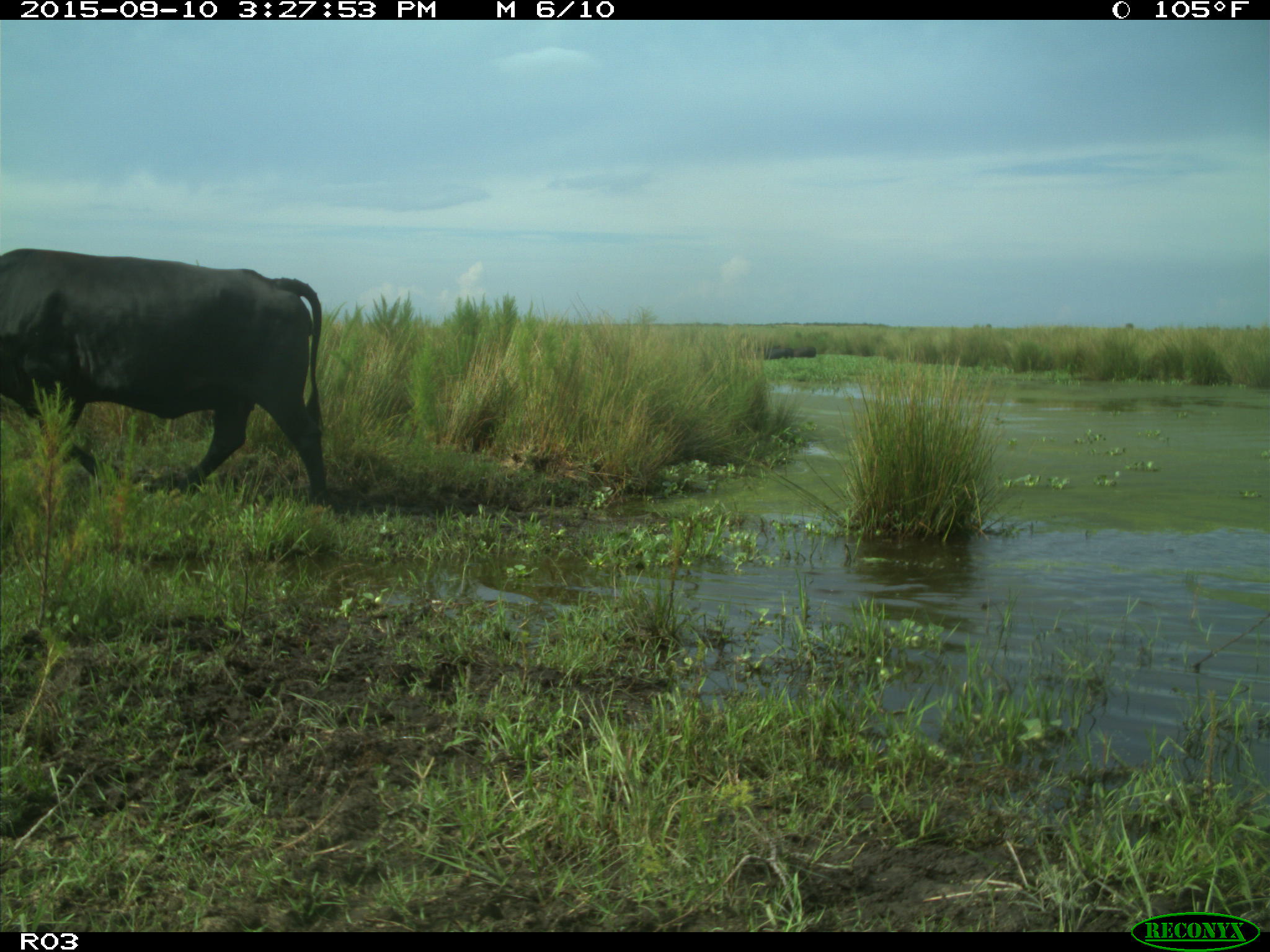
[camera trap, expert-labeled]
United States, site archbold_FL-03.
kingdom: Animalia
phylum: Chordata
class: Mammalia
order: Artiodactyla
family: Bovidae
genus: Bos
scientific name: Bos taurus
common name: domestic cow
Bos taurus (domestic cow).